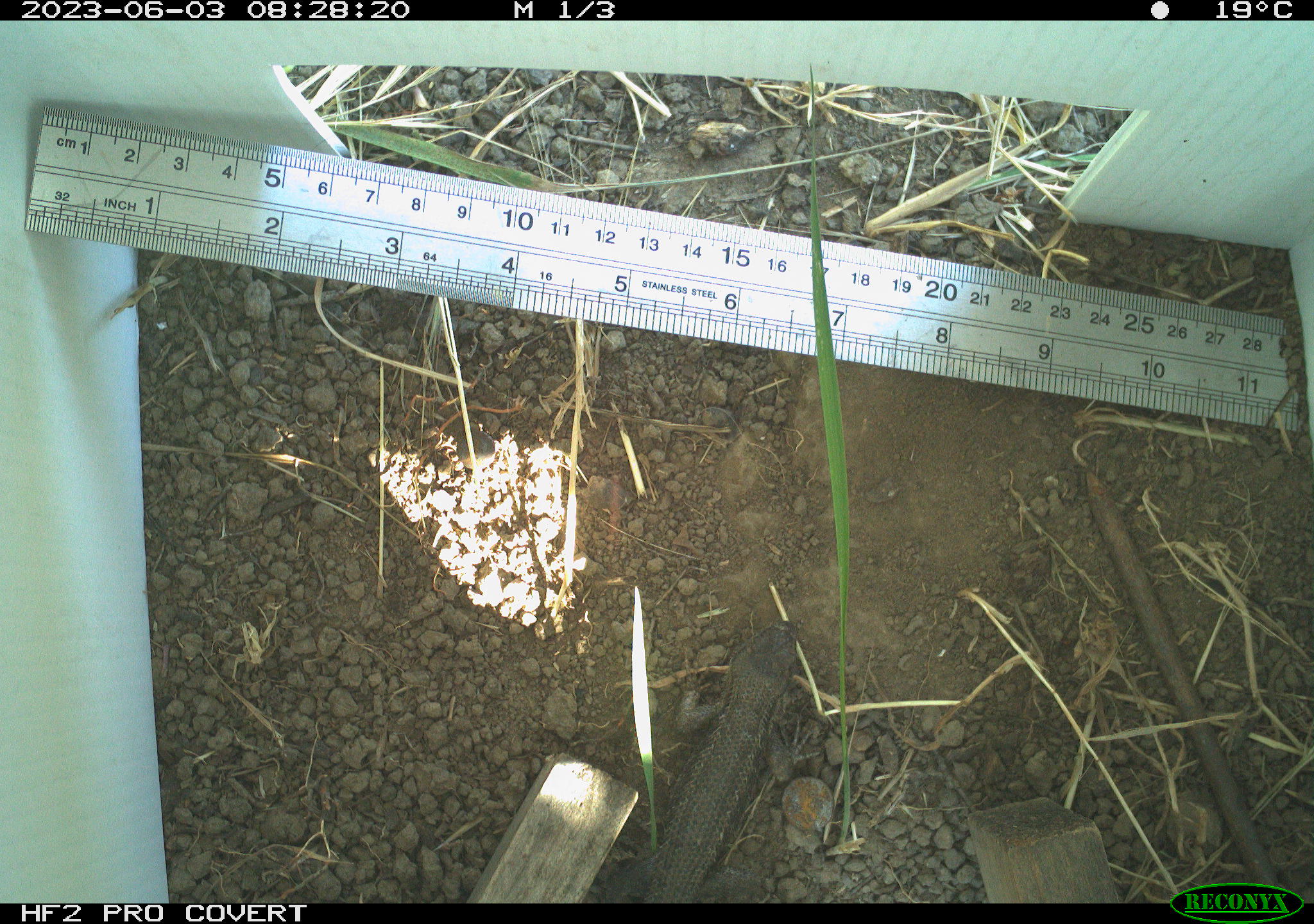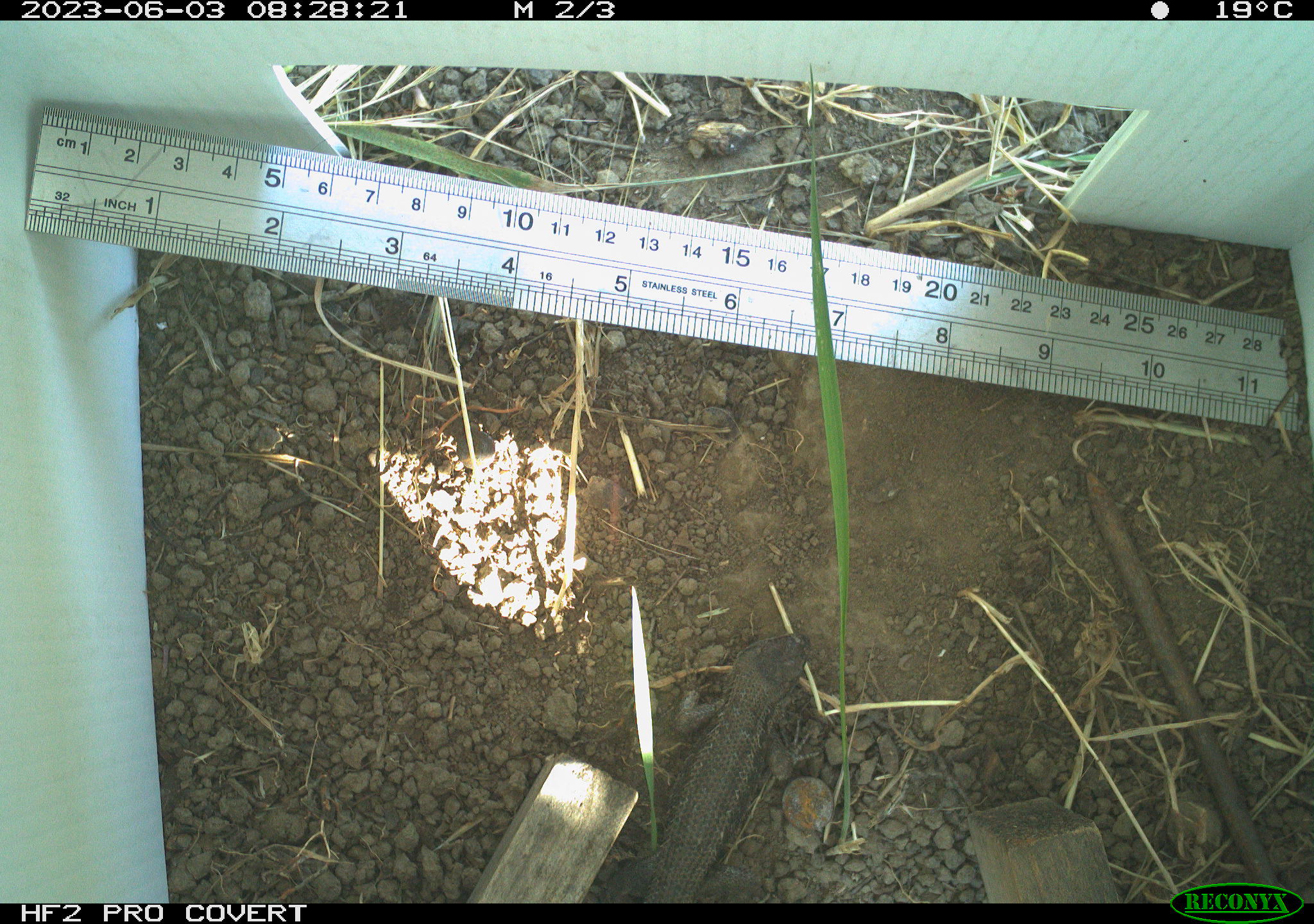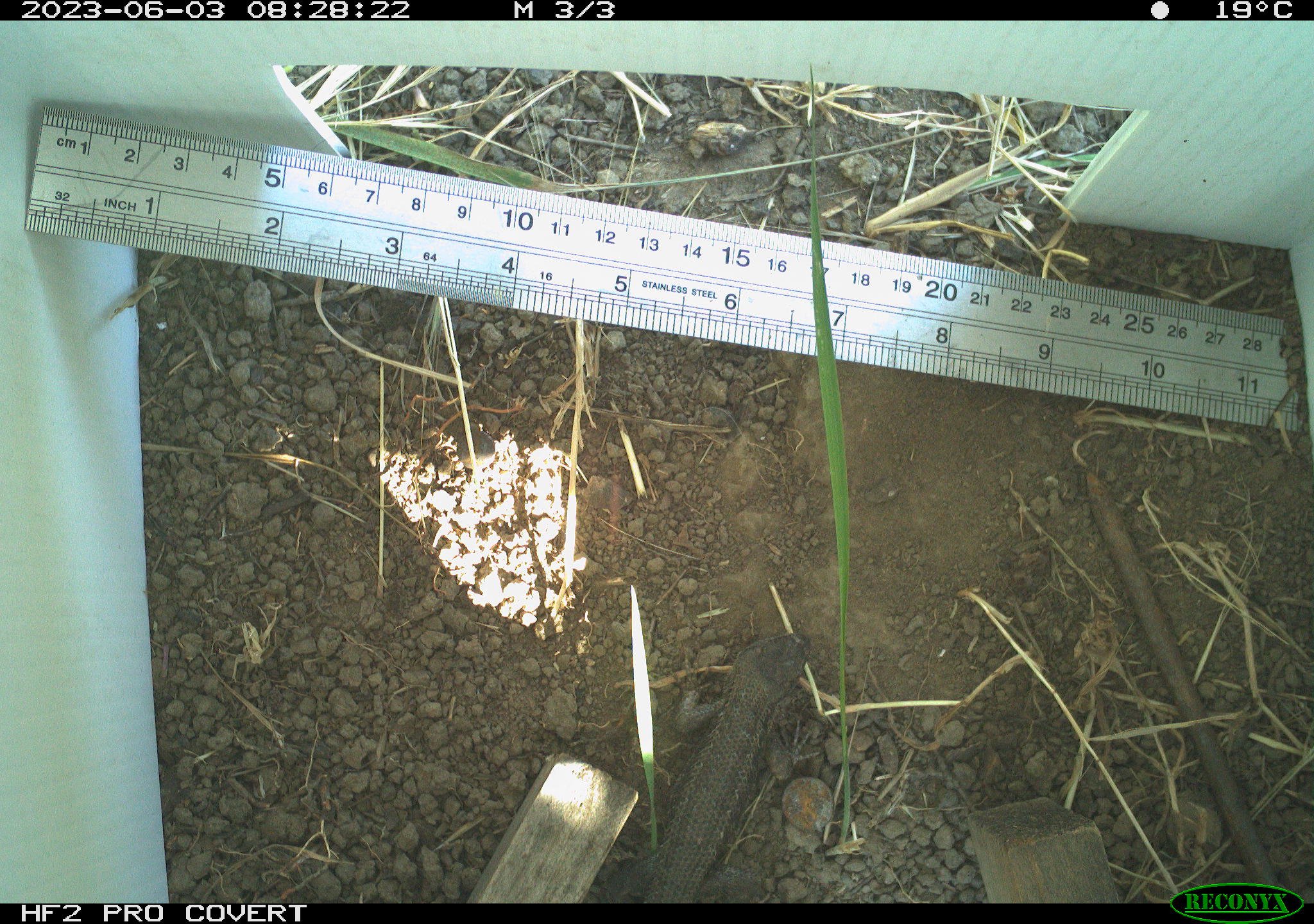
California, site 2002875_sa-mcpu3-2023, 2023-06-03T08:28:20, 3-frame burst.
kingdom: Animalia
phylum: Chordata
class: Reptilia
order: Squamata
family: Phrynosomatidae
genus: Sceloporus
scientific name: Sceloporus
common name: spiny lizards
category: sceloporus species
Sceloporus species (spiny lizards) (Sceloporus).